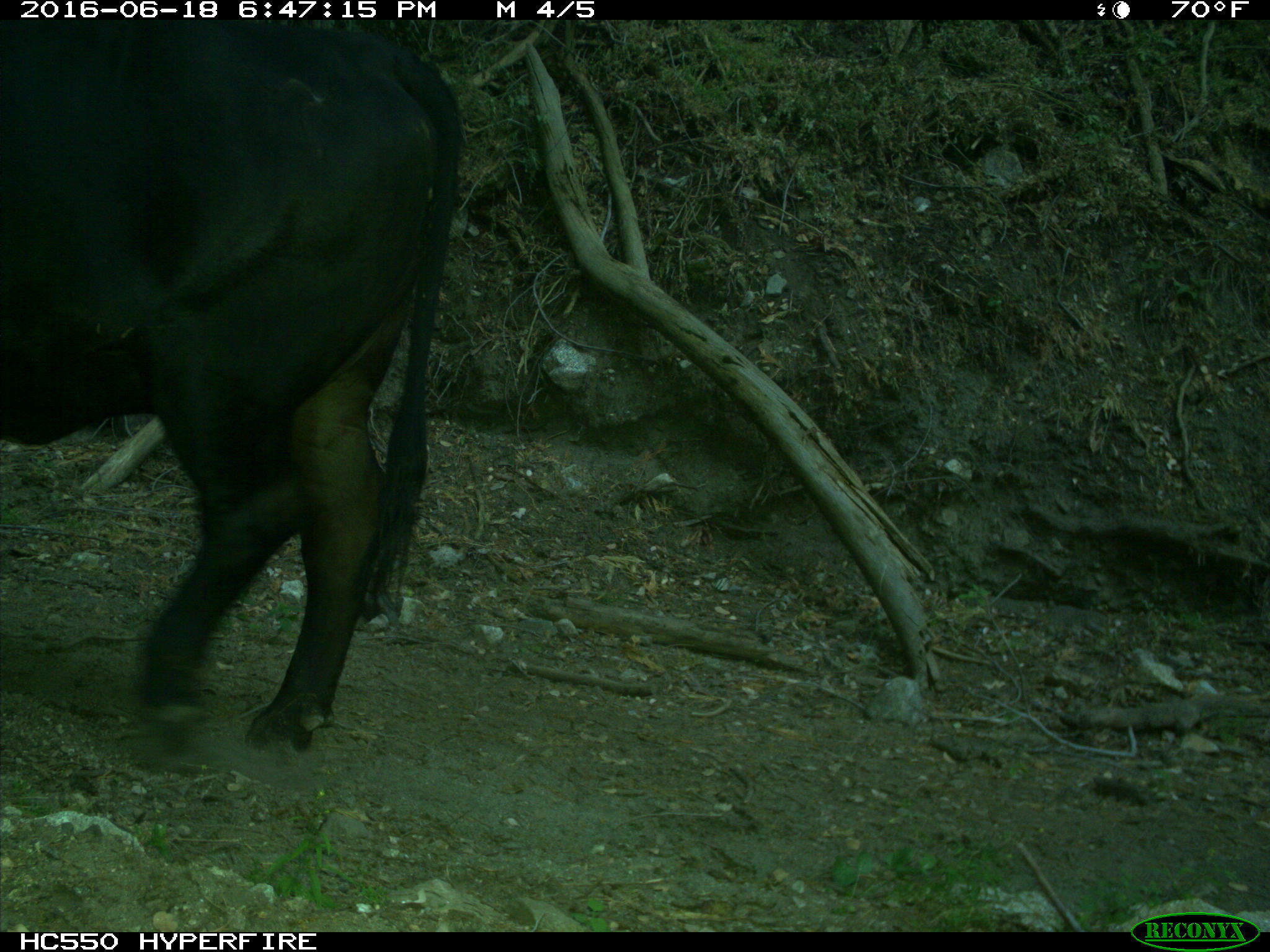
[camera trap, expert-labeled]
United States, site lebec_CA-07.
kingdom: Animalia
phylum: Chordata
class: Mammalia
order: Artiodactyla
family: Bovidae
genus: Bos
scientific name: Bos taurus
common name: domestic cow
Bos taurus (domestic cow).